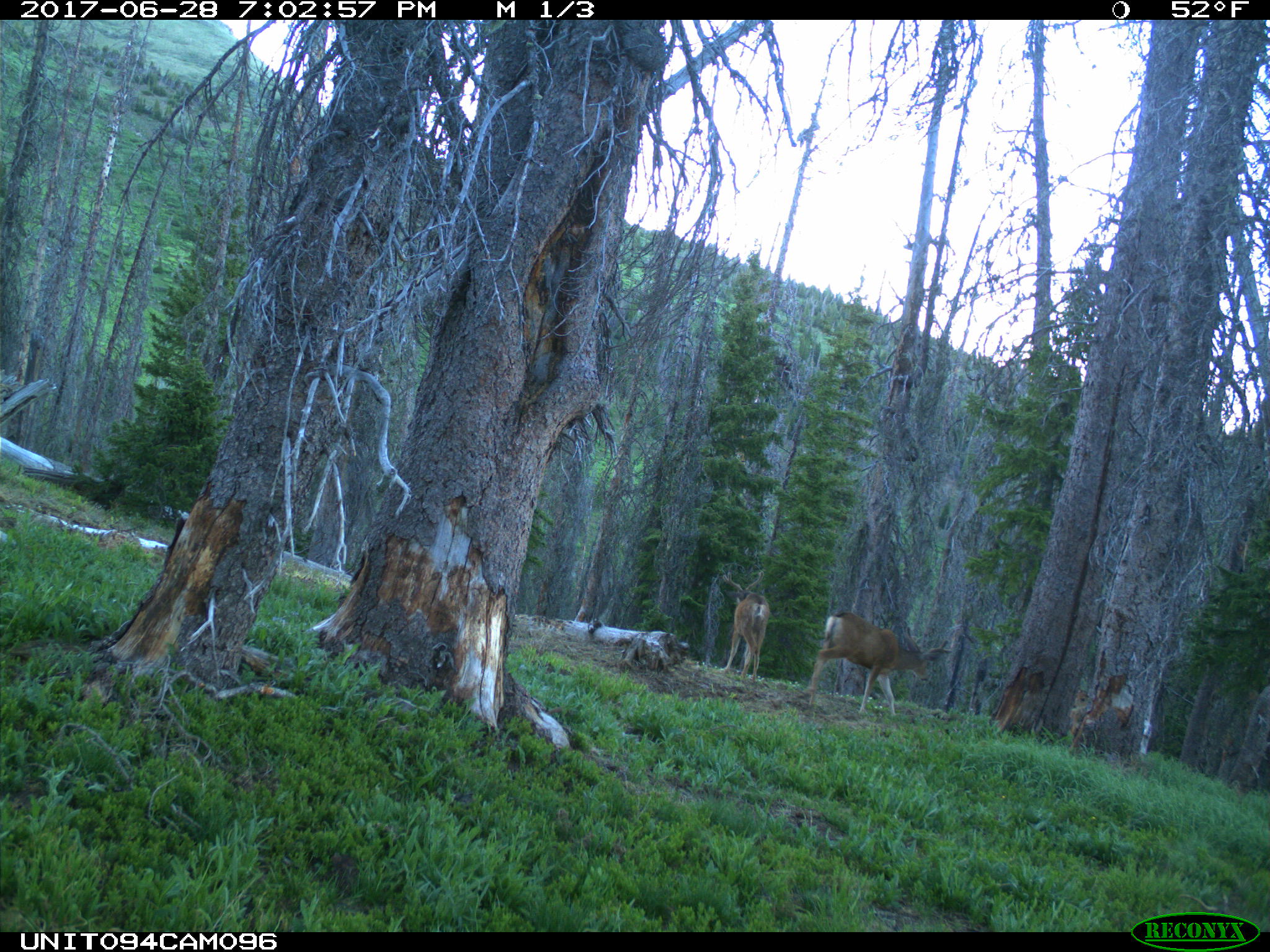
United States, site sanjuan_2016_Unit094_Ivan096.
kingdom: Animalia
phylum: Chordata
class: Mammalia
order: Artiodactyla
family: Cervidae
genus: Odocoileus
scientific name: Odocoileus hemionus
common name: mule deer